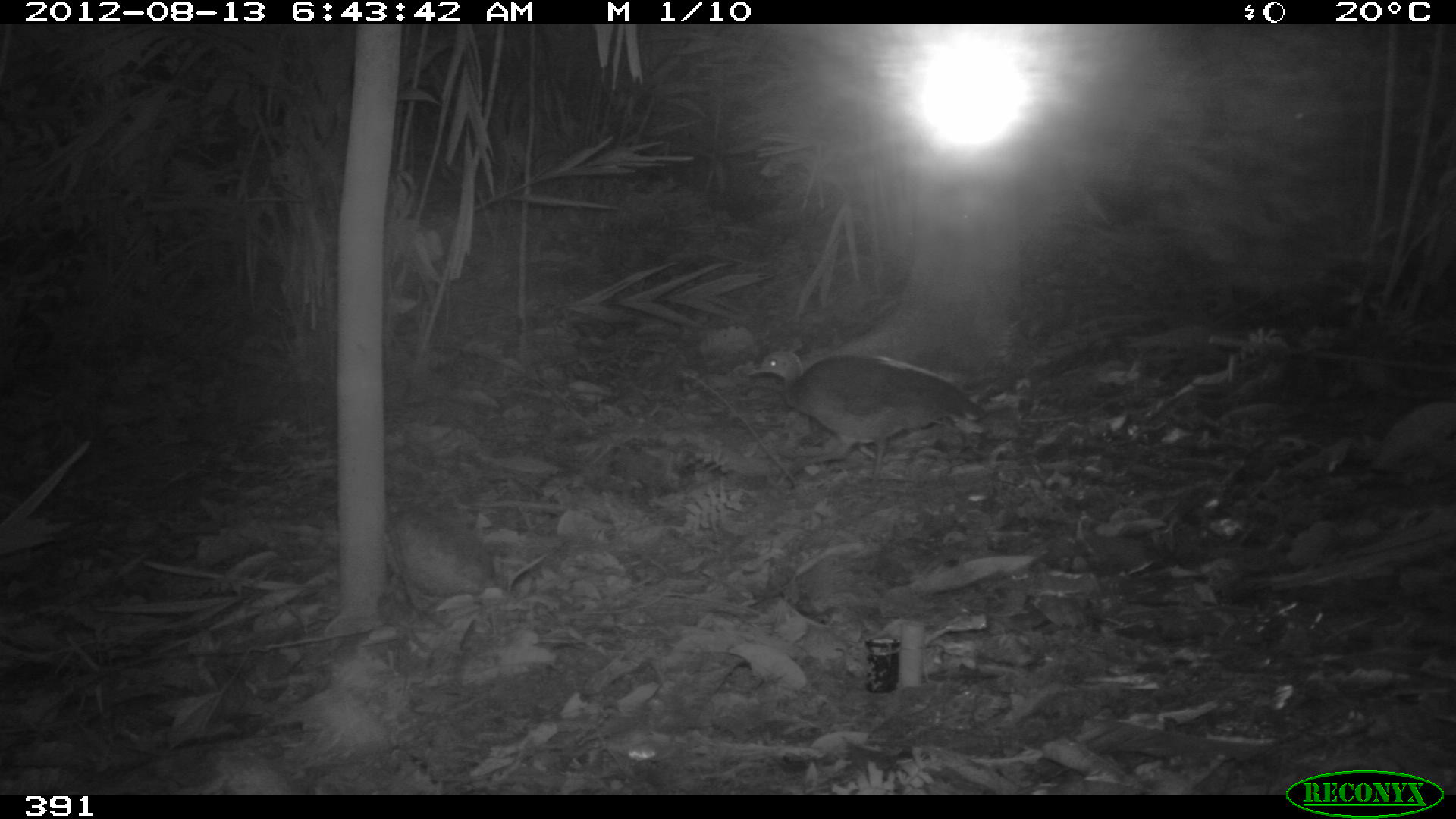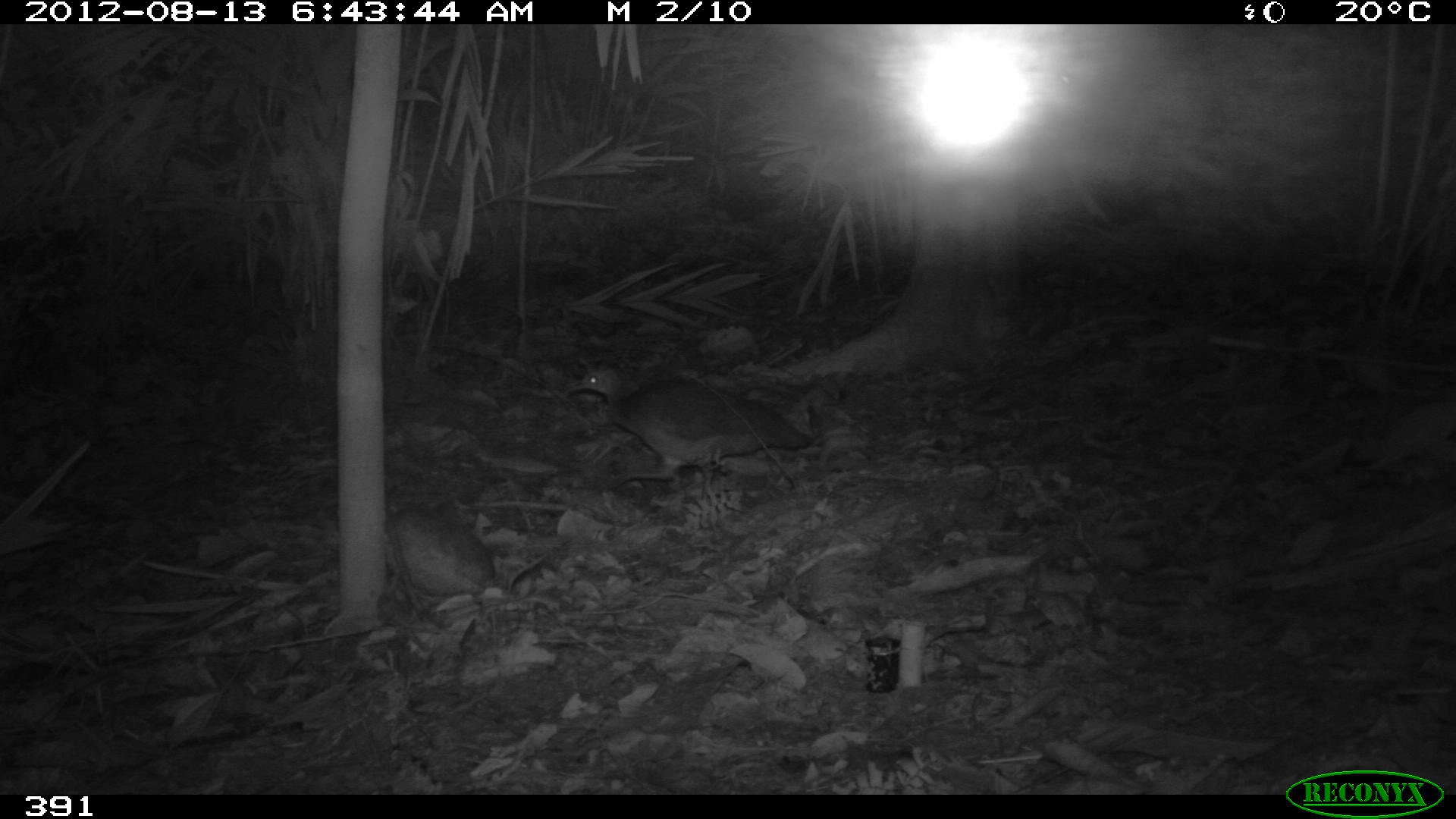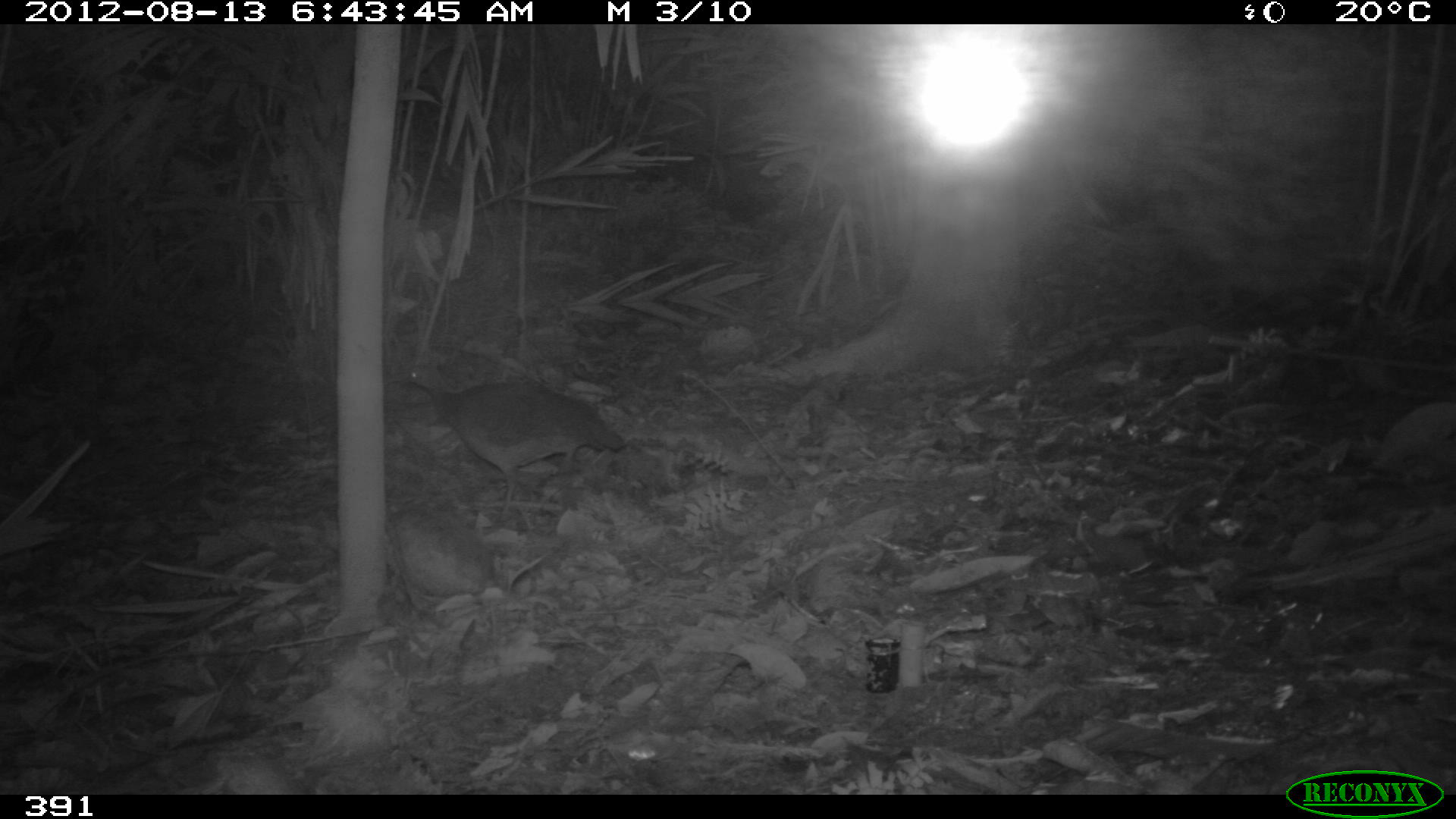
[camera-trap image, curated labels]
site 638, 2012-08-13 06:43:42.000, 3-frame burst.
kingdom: Animalia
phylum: Chordata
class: Aves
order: Galliformes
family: Phasianidae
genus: Alectoris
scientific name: Alectoris rufa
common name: red-legged partridge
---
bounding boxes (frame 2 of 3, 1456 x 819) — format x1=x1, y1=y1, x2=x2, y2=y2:
alectoris rufa: x1=566, y1=363, x2=813, y2=509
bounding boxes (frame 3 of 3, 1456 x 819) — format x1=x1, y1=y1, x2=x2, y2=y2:
alectoris rufa: x1=382, y1=358, x2=624, y2=521